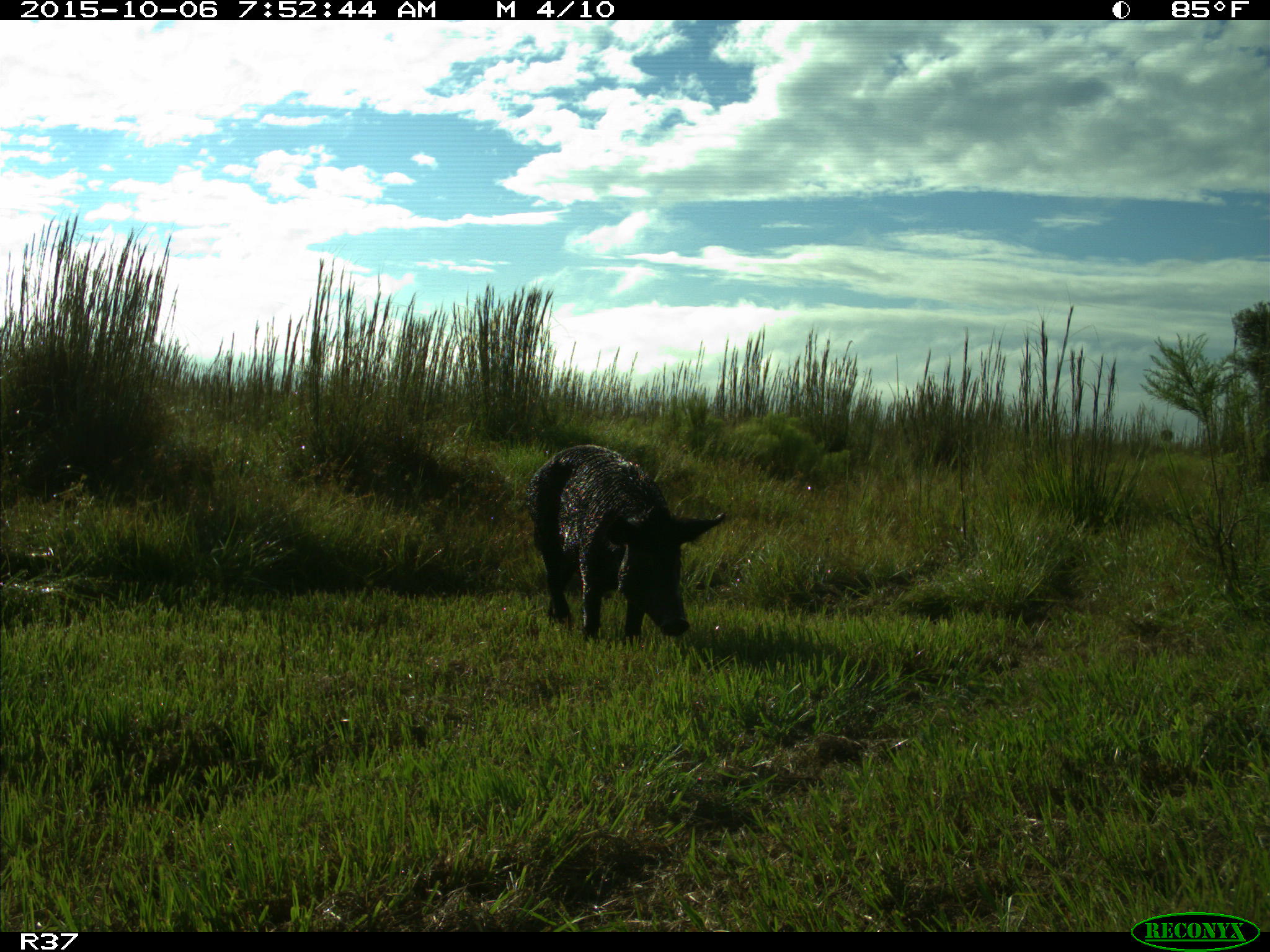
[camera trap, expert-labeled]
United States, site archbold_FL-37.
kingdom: Animalia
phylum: Chordata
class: Mammalia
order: Artiodactyla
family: Suidae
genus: Sus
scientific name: Sus scrofa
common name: wild boar